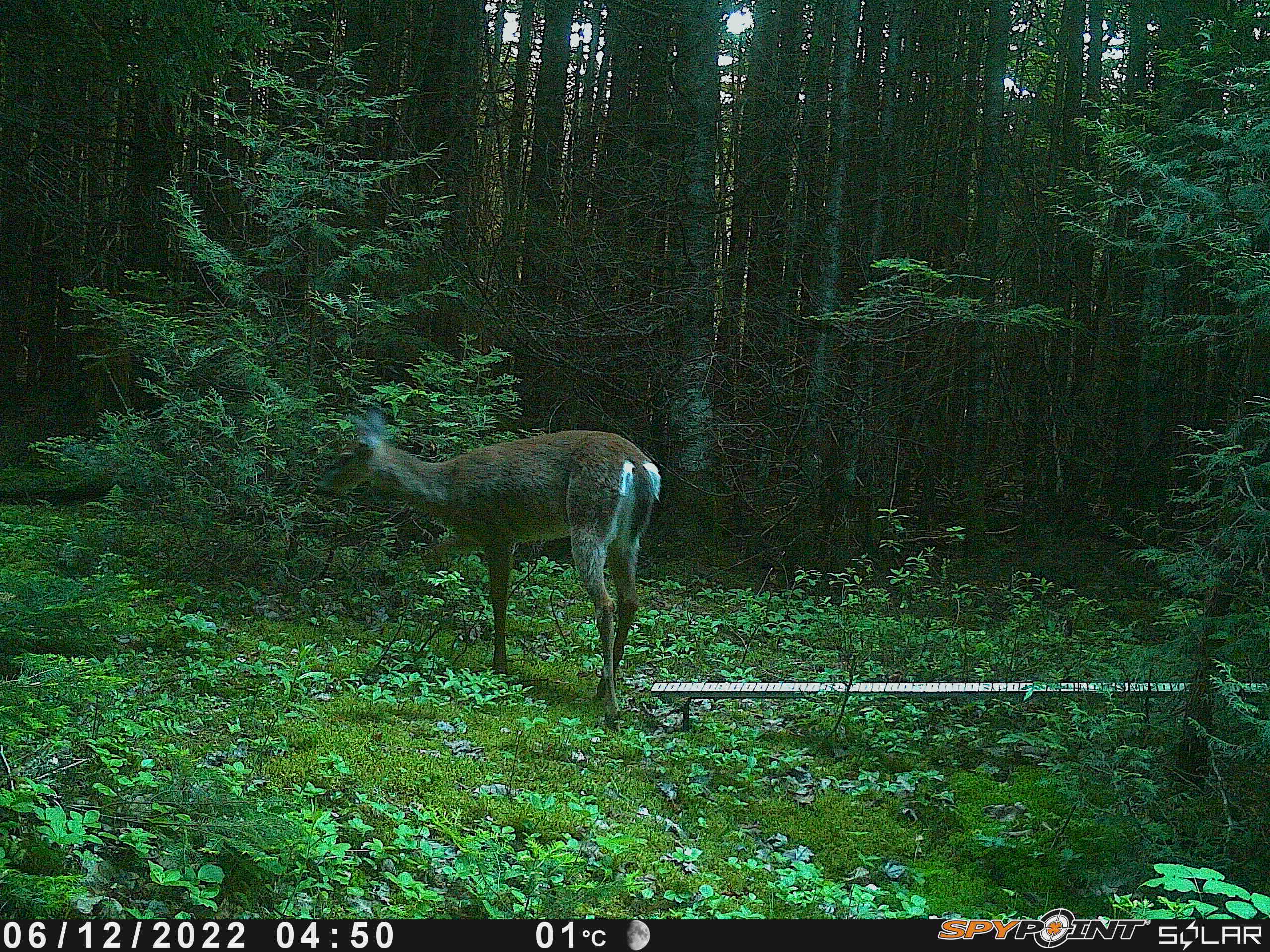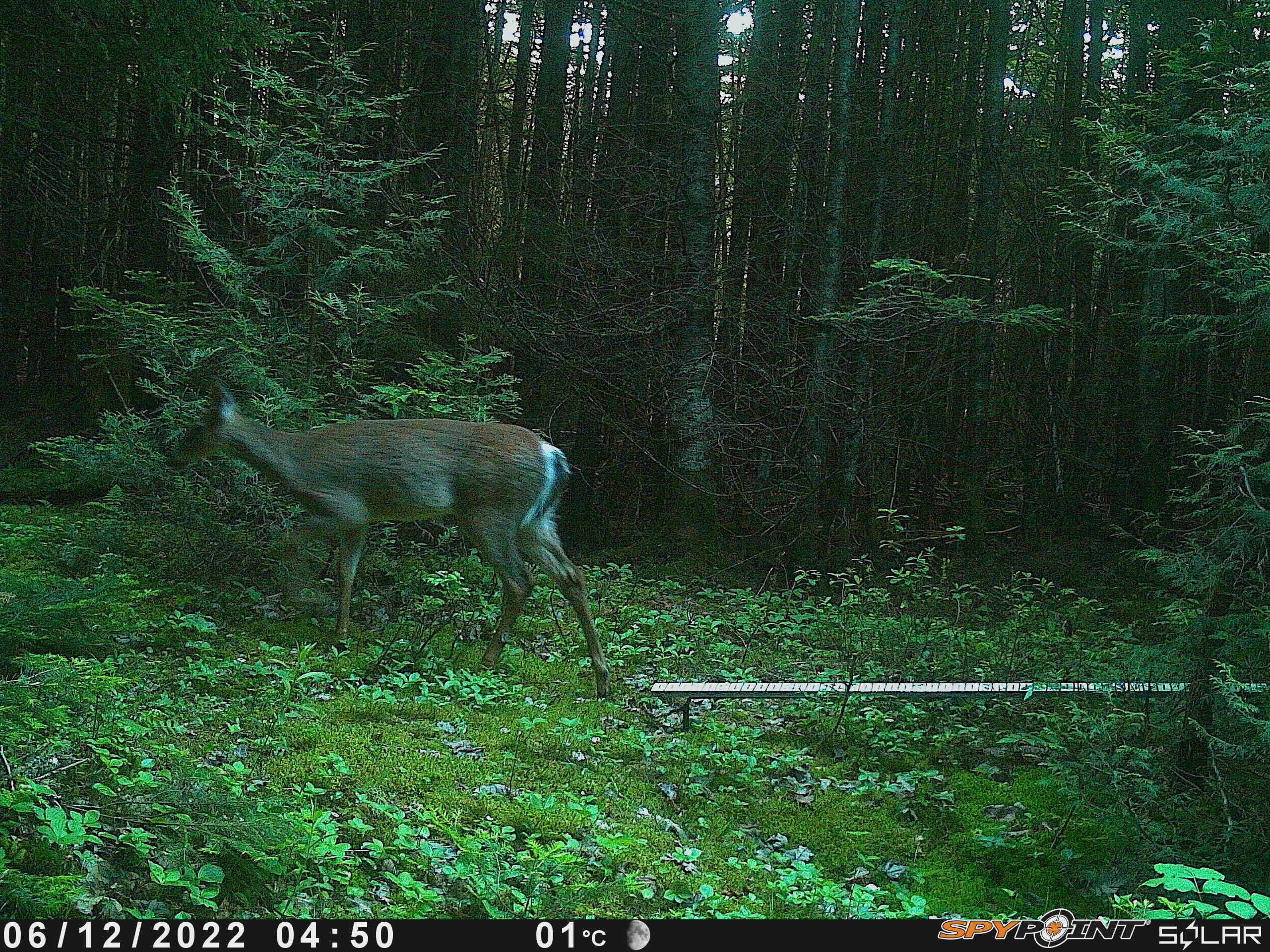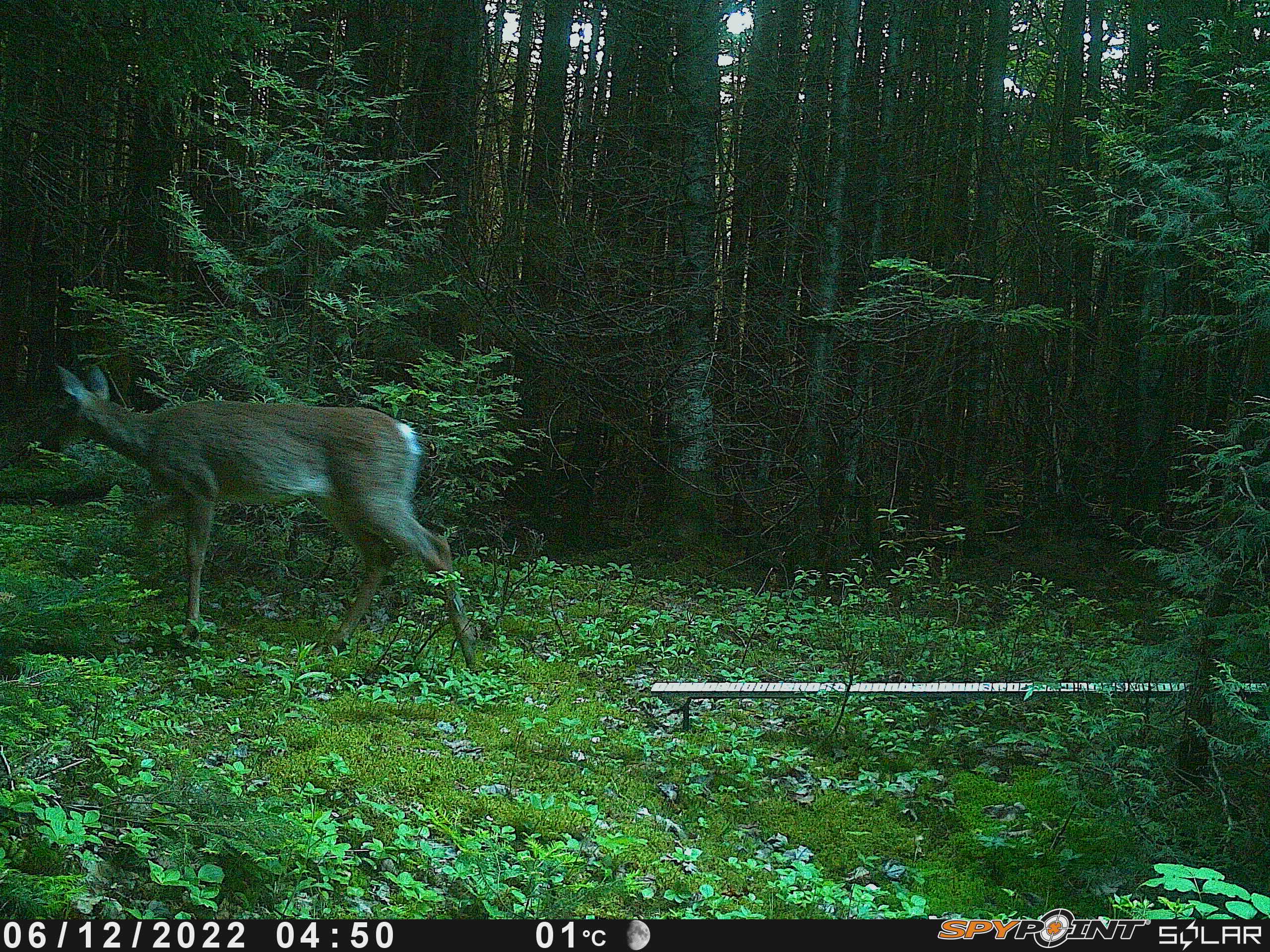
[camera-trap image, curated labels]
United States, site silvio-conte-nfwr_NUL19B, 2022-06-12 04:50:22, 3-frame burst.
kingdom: Animalia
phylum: Chordata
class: Mammalia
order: Artiodactyla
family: Cervidae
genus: Odocoileus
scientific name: Odocoileus virginianus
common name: white-tailed deer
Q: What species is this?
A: White-tailed deer (Odocoileus virginianus).